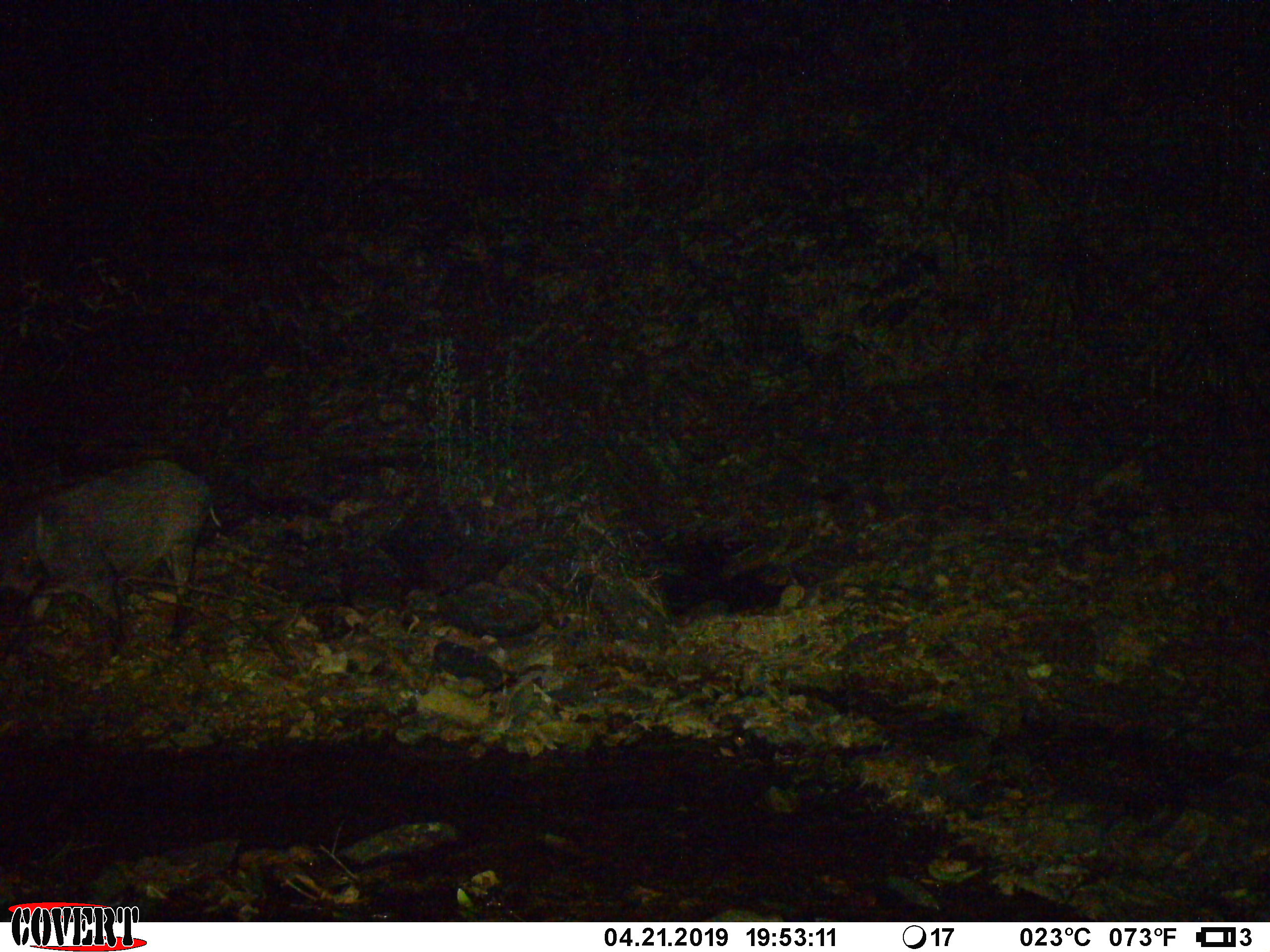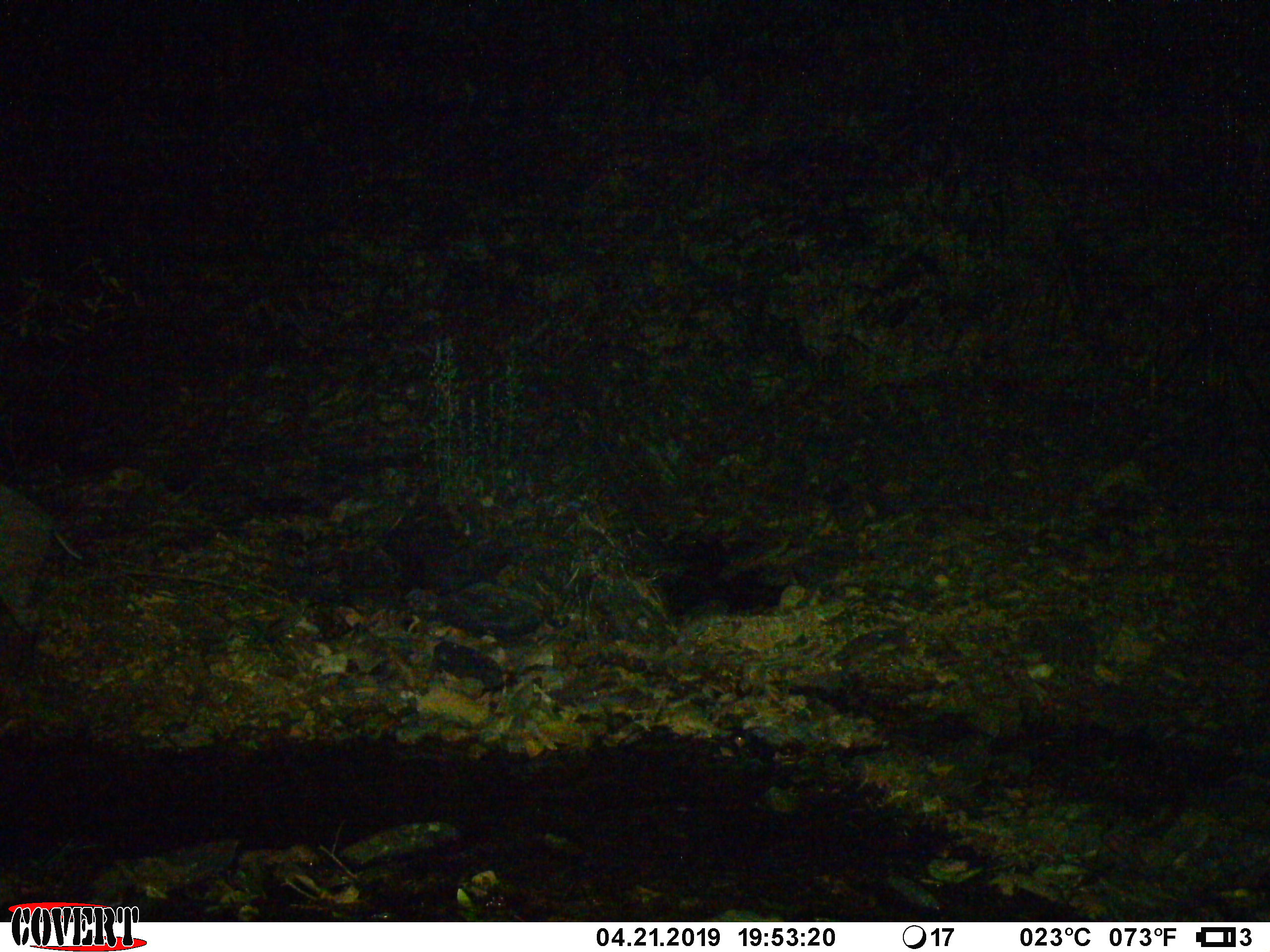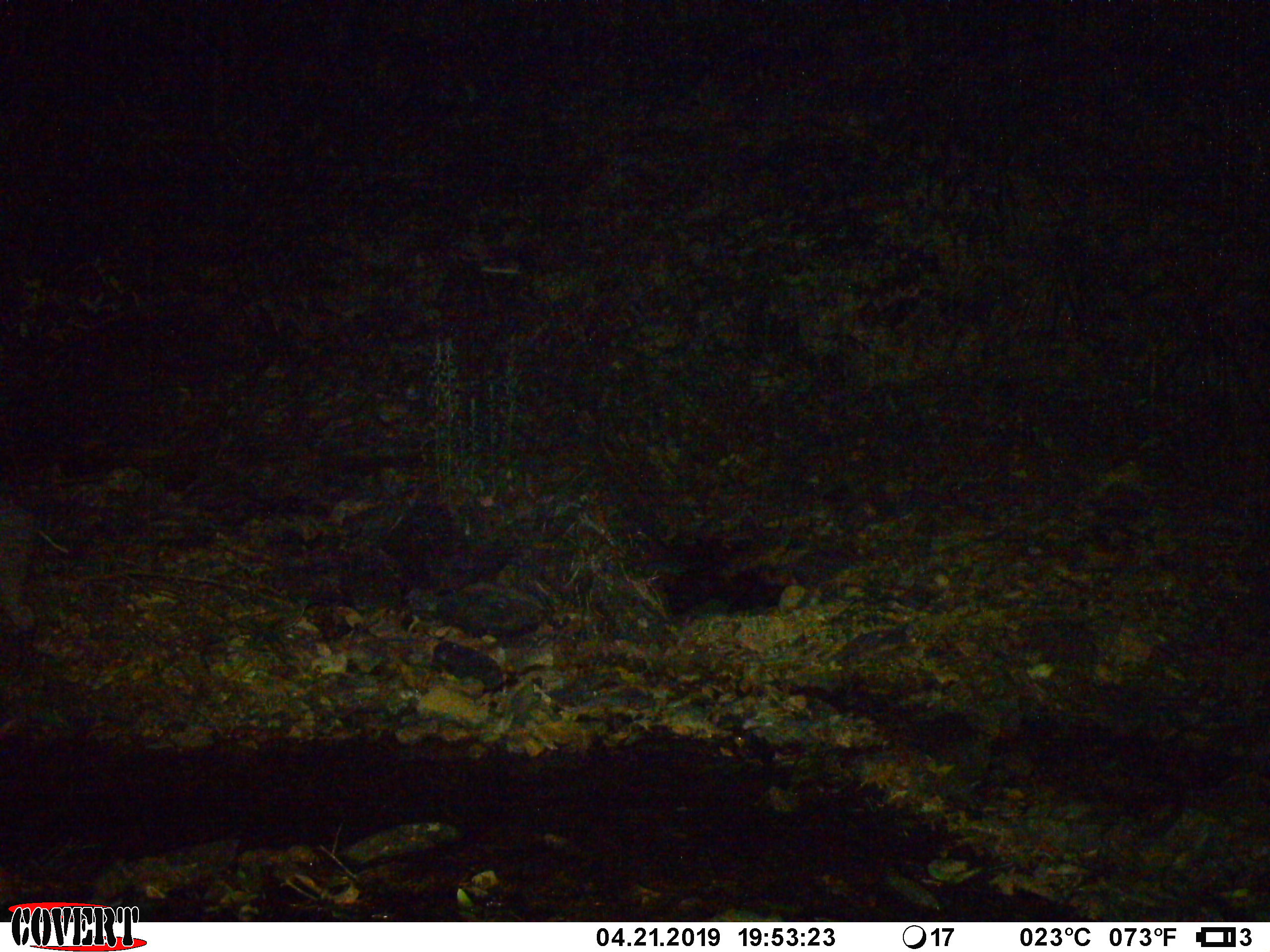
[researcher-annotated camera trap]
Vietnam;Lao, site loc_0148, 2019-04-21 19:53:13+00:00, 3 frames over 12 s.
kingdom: Animalia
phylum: Chordata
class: Mammalia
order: Artiodactyla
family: Suidae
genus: Sus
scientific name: Sus scrofa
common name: eurasian wild pig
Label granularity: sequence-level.